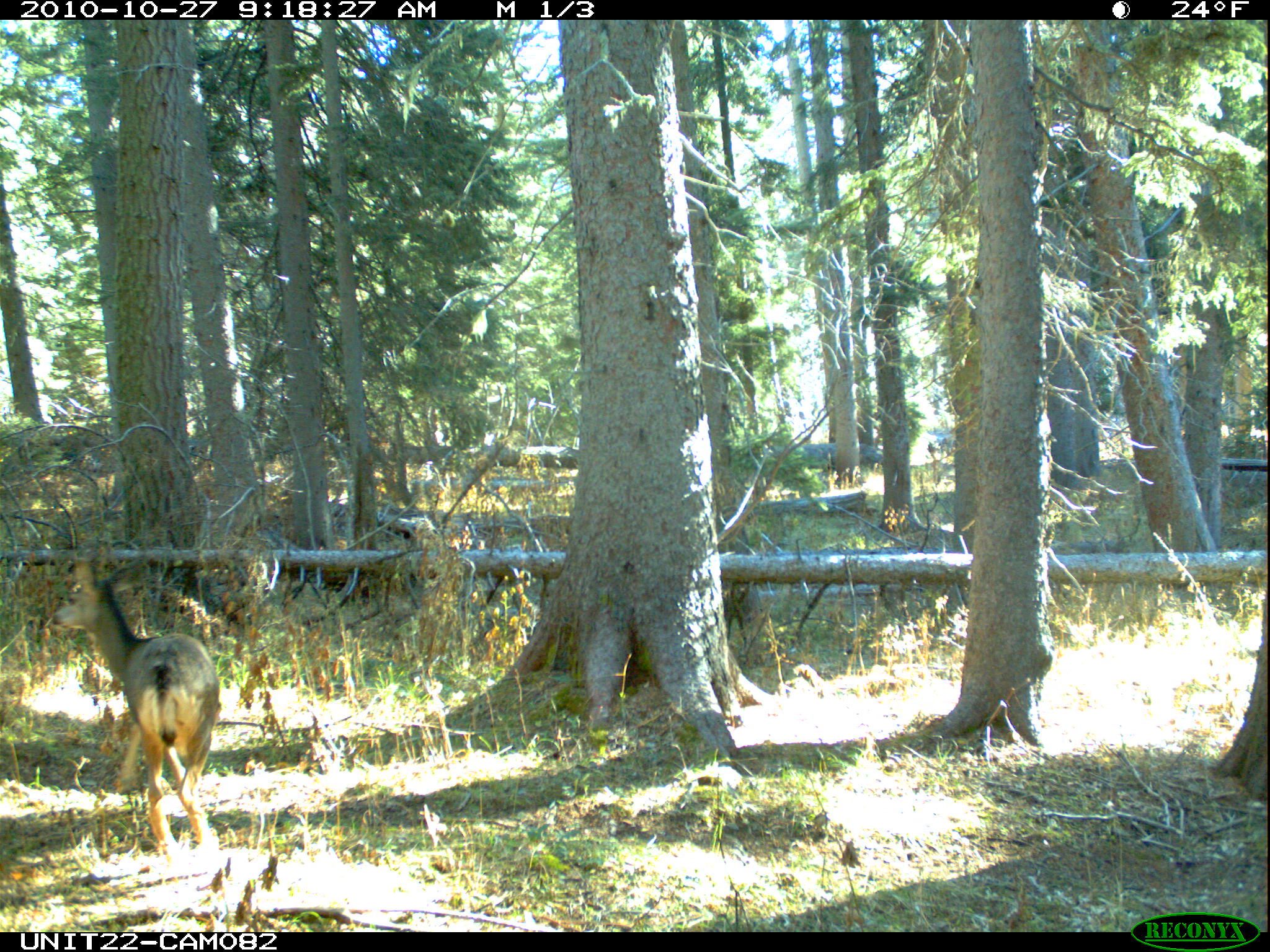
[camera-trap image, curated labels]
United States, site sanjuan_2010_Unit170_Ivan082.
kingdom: Animalia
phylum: Chordata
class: Mammalia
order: Artiodactyla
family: Cervidae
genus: Odocoileus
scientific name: Odocoileus hemionus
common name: mule deer